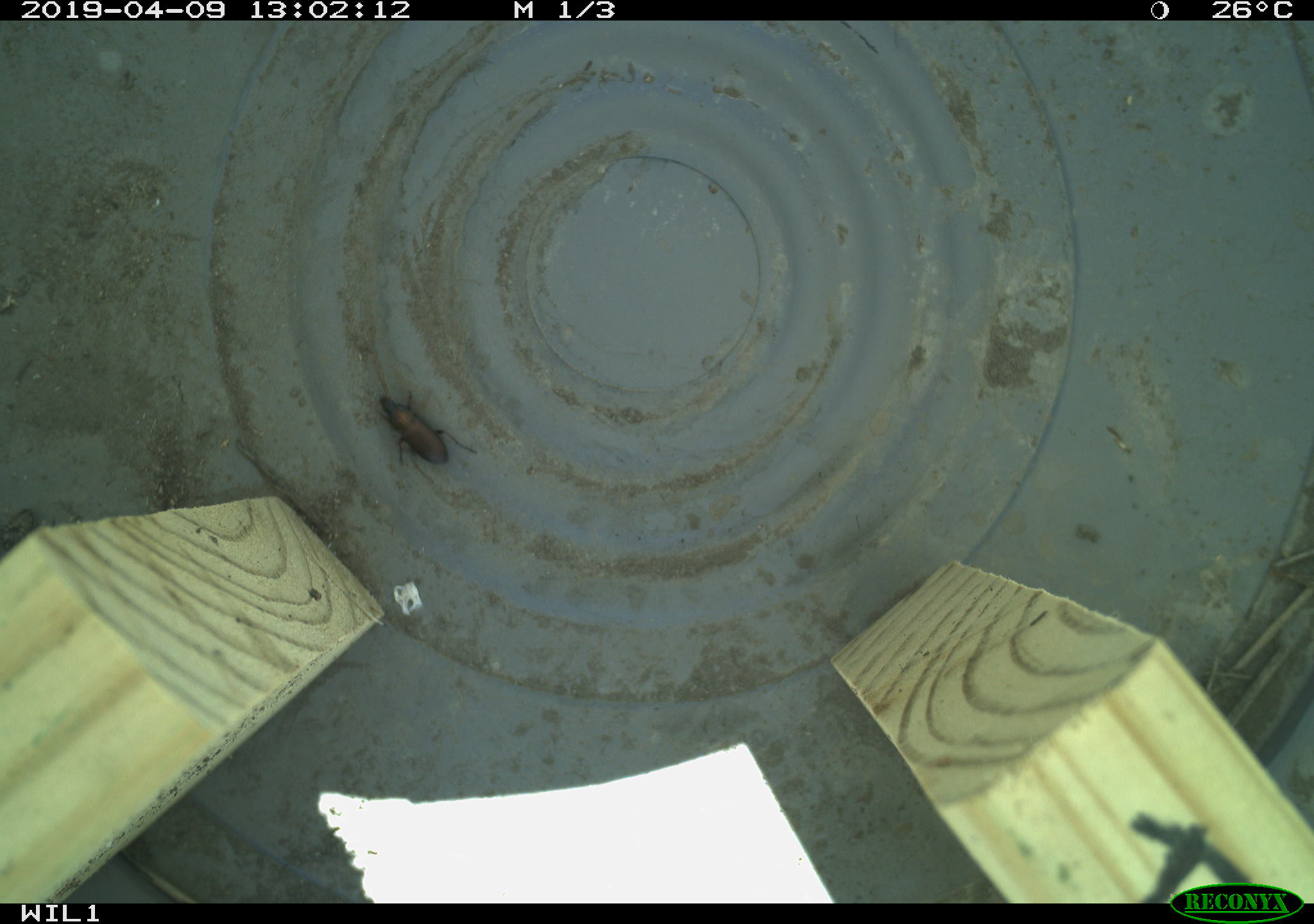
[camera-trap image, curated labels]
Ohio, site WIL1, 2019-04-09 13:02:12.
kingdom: Animalia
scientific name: Animalia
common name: animal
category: invertebrate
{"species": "invertebrate (animal) (Animalia)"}